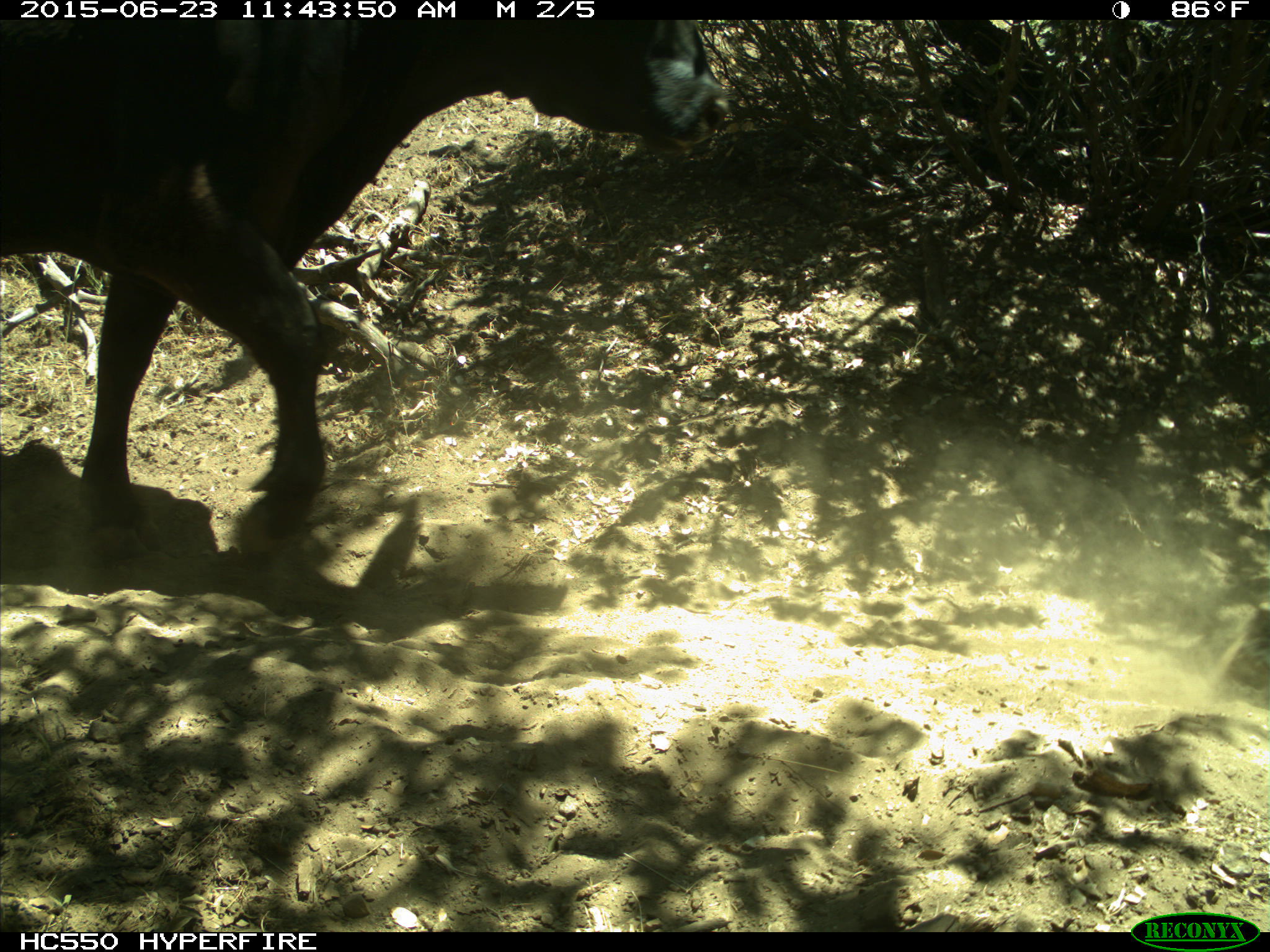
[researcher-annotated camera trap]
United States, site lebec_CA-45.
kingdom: Animalia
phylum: Chordata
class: Mammalia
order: Artiodactyla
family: Bovidae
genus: Bos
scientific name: Bos taurus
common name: domestic cow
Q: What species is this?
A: Bos taurus (domestic cow).